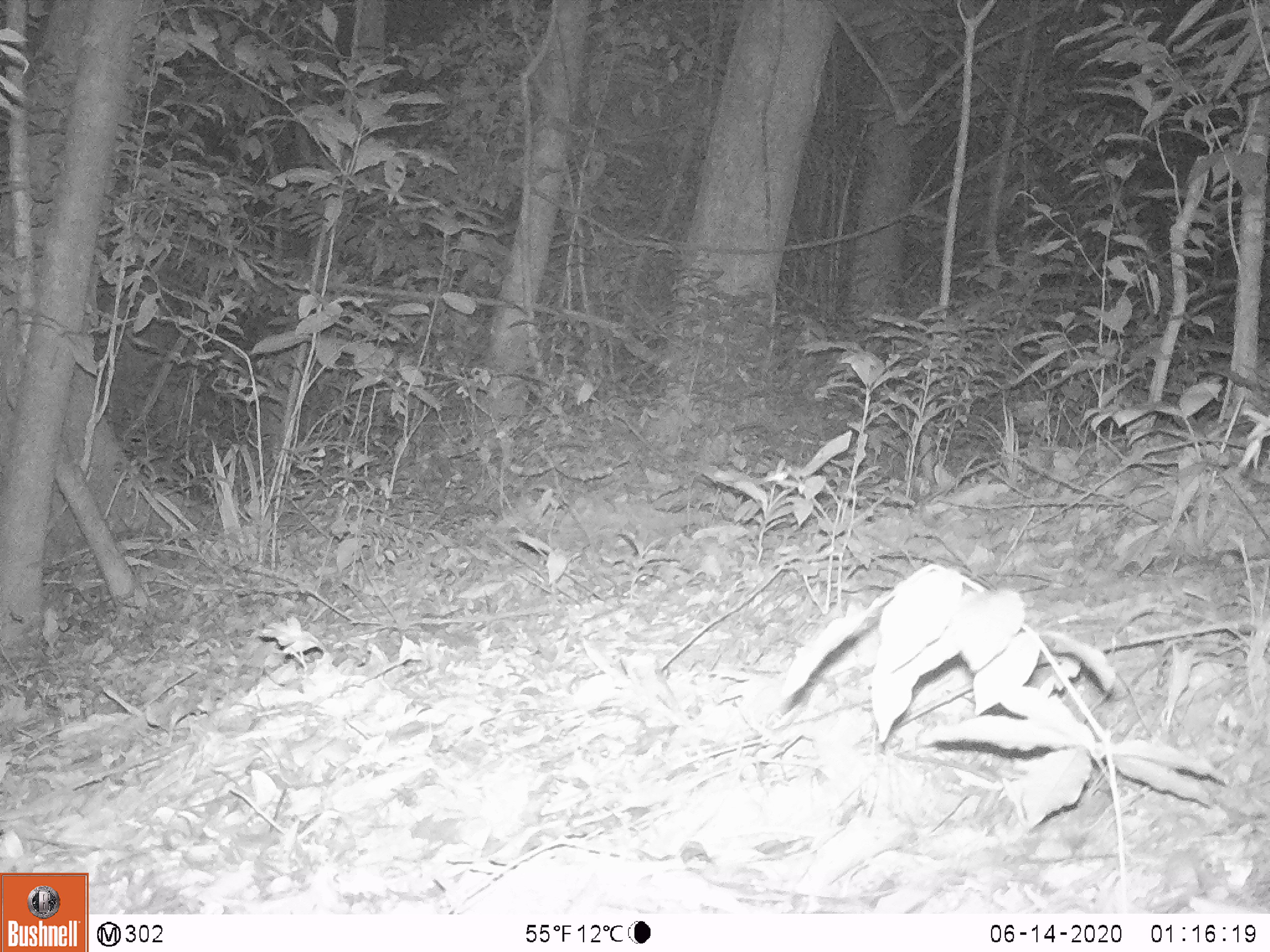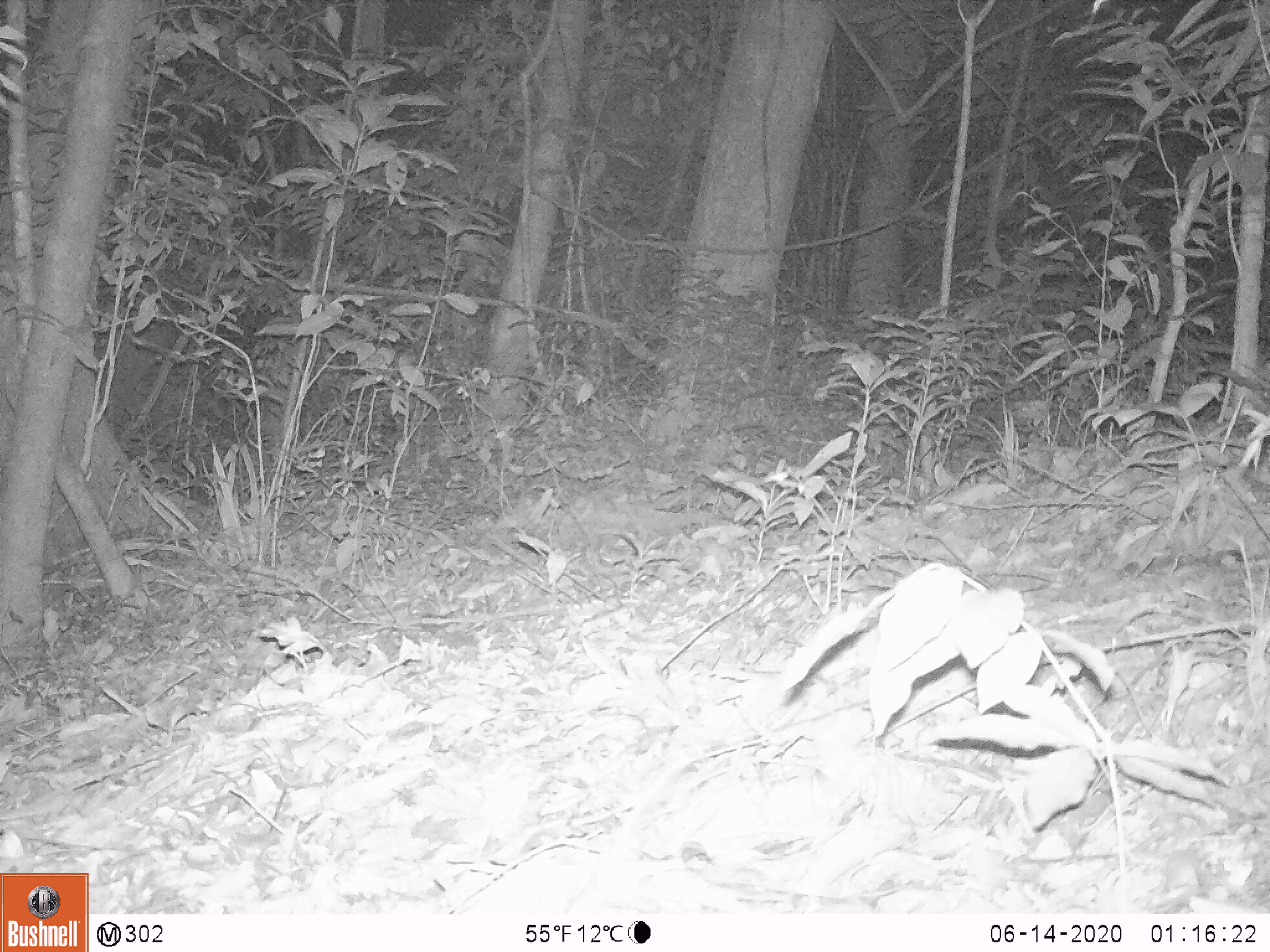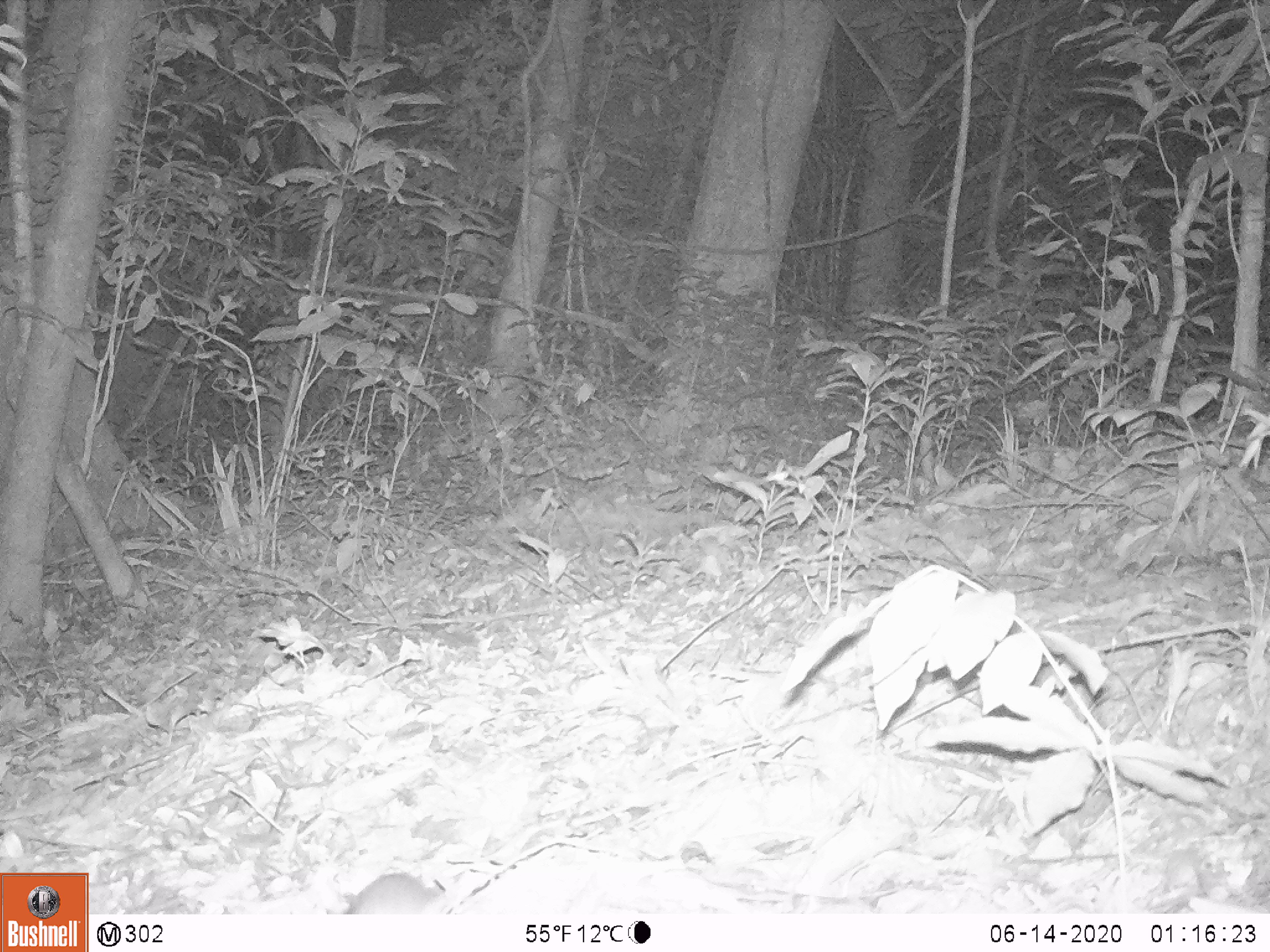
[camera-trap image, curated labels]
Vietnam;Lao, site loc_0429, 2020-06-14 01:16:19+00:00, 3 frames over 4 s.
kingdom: Animalia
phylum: Chordata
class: Mammalia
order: Rodentia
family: Muridae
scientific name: Muridae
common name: old-world mice and rats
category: unidentified murid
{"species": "unidentified murid (old-world mice and rats) (Muridae)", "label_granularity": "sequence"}